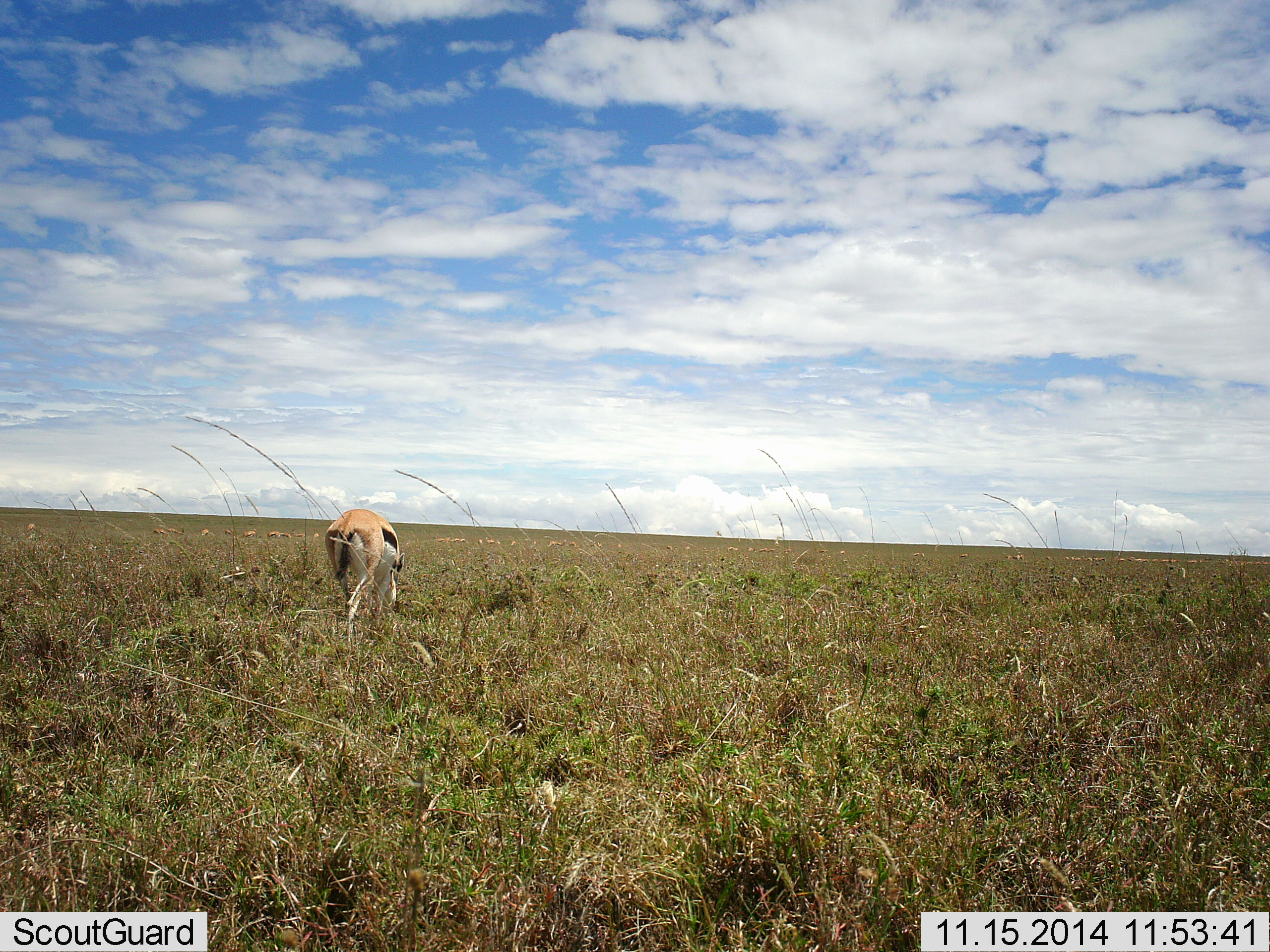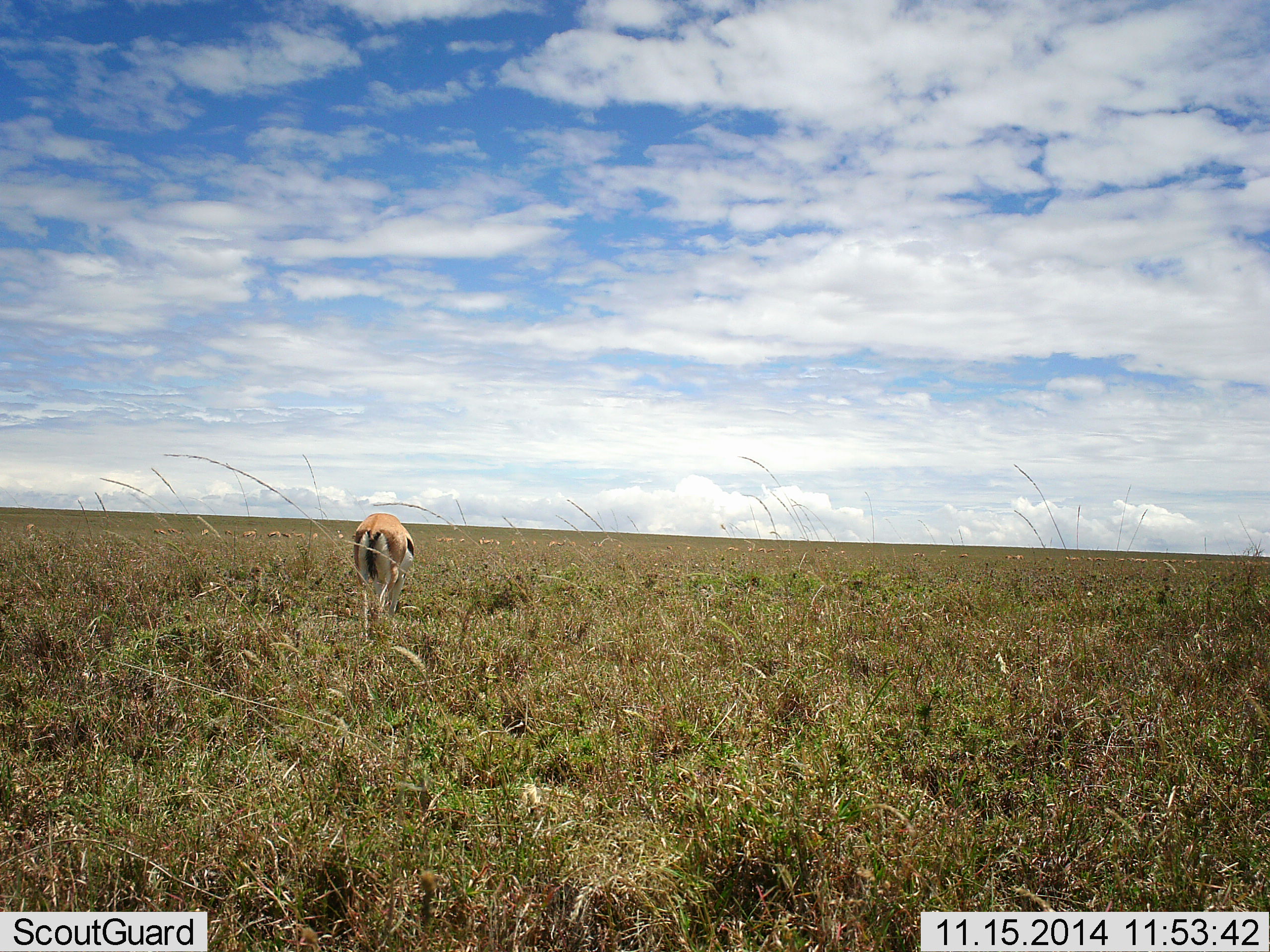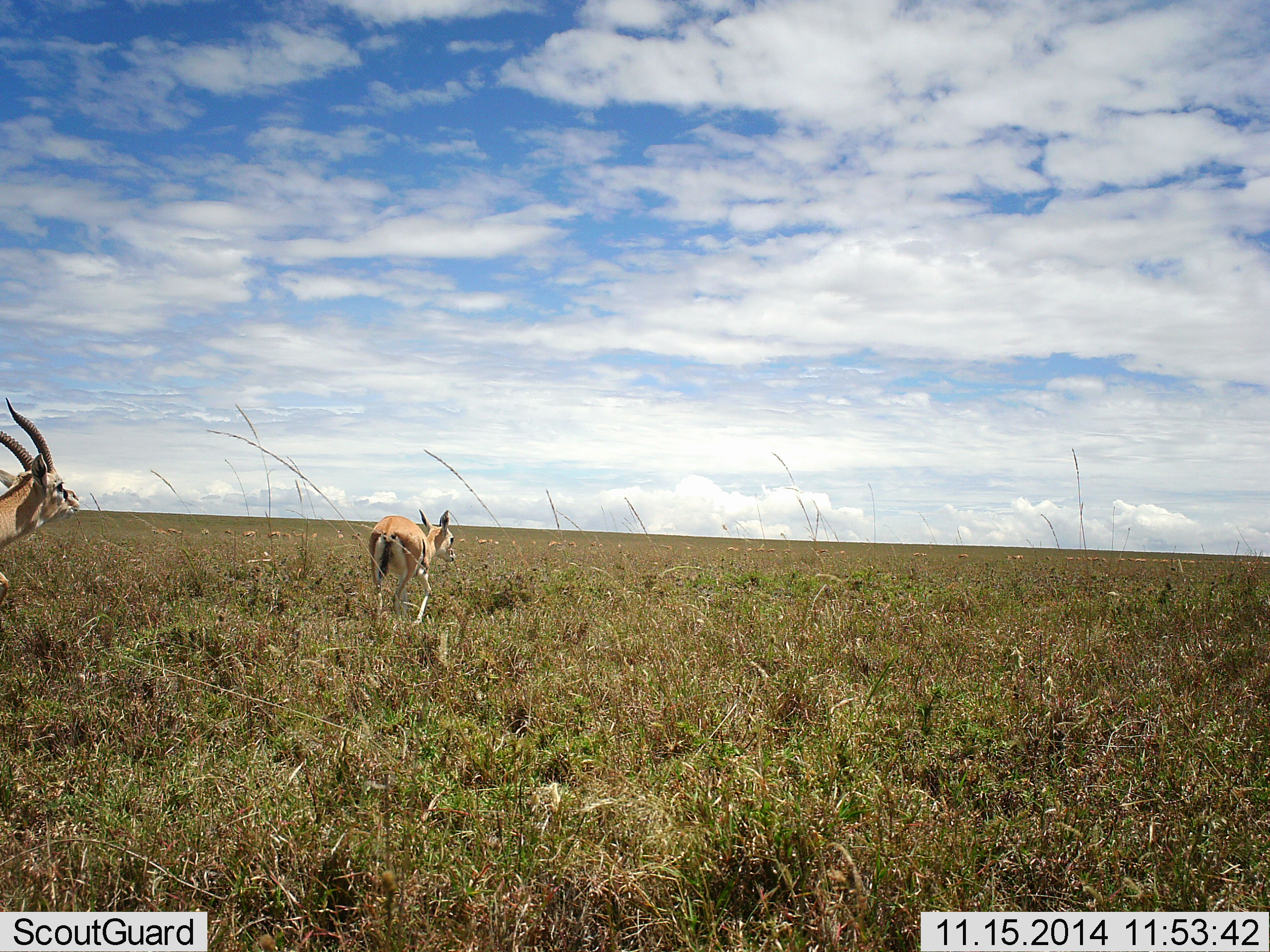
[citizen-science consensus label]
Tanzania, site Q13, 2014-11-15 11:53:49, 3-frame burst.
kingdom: Animalia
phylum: Chordata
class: Mammalia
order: Artiodactyla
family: Bovidae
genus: Eudorcas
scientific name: Eudorcas thomsonii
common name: thomson's gazelle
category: gazellethomsons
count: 2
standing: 10%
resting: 0%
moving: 90%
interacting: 0%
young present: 0%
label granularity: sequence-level